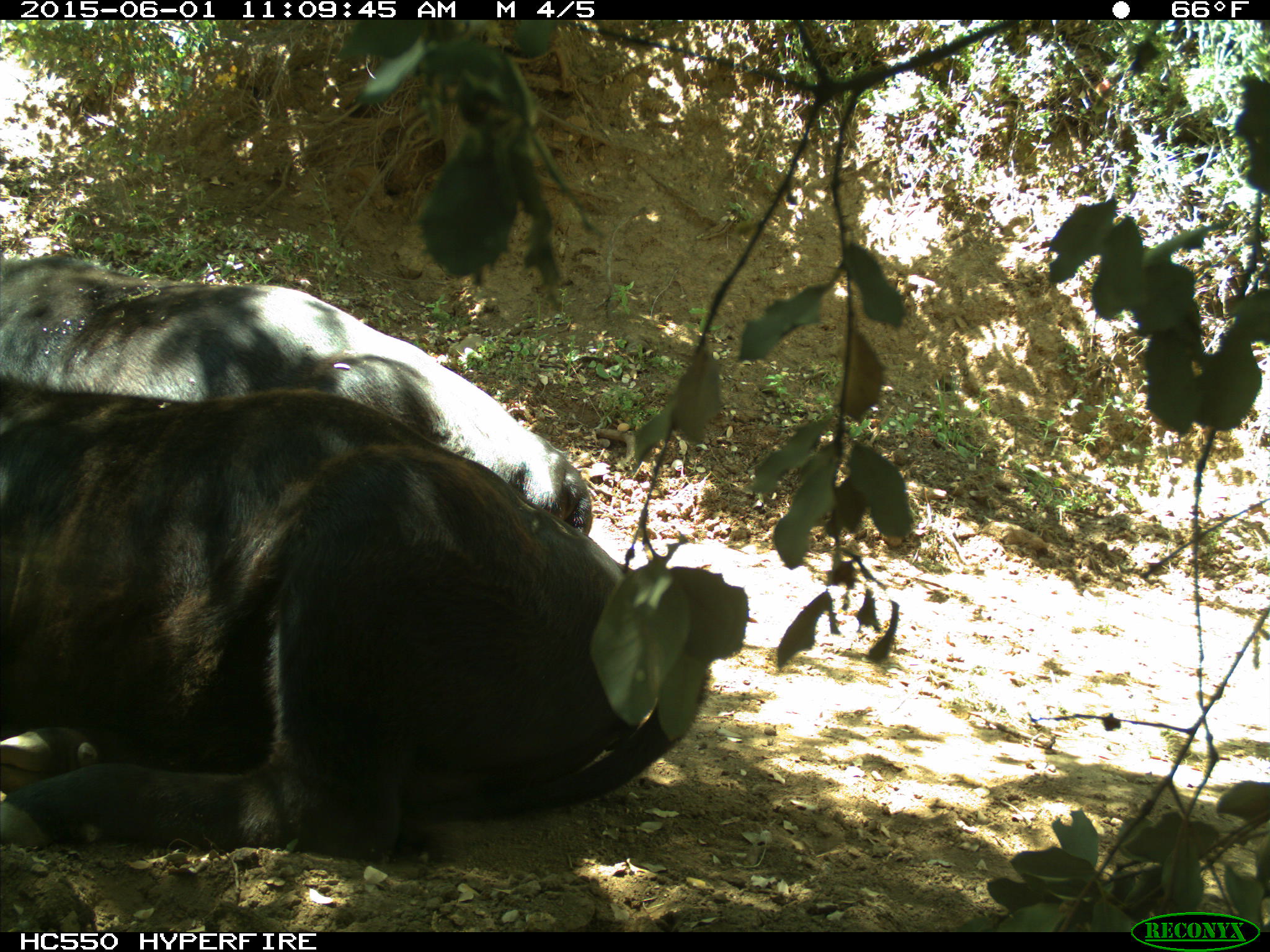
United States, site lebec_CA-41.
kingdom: Animalia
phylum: Chordata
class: Mammalia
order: Artiodactyla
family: Bovidae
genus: Bos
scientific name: Bos taurus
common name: domestic cow